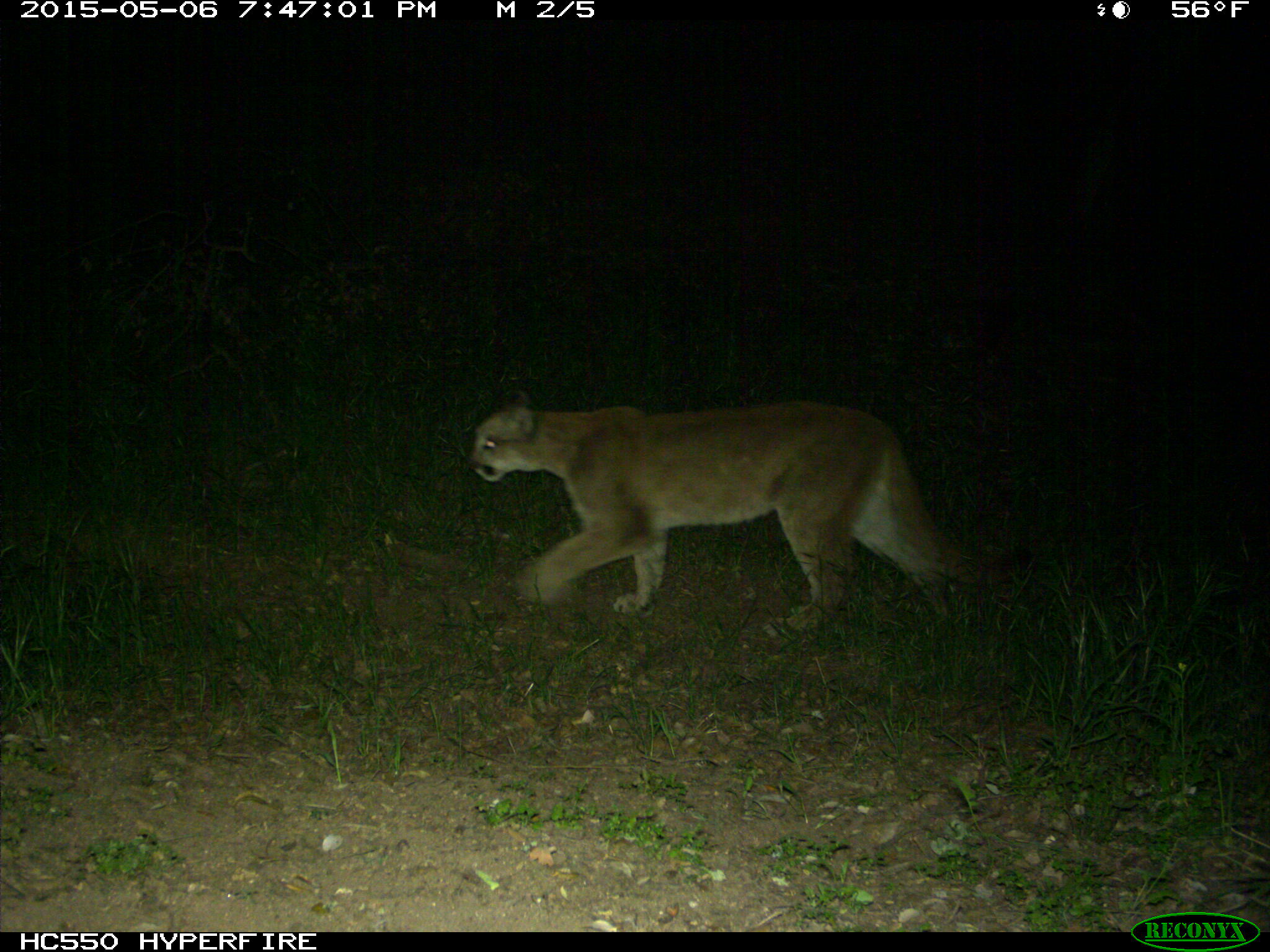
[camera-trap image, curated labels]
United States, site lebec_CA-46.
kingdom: Animalia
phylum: Chordata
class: Mammalia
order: Carnivora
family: Felidae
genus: Puma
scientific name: Puma concolor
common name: mountain lion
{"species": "Puma concolor (mountain lion)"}